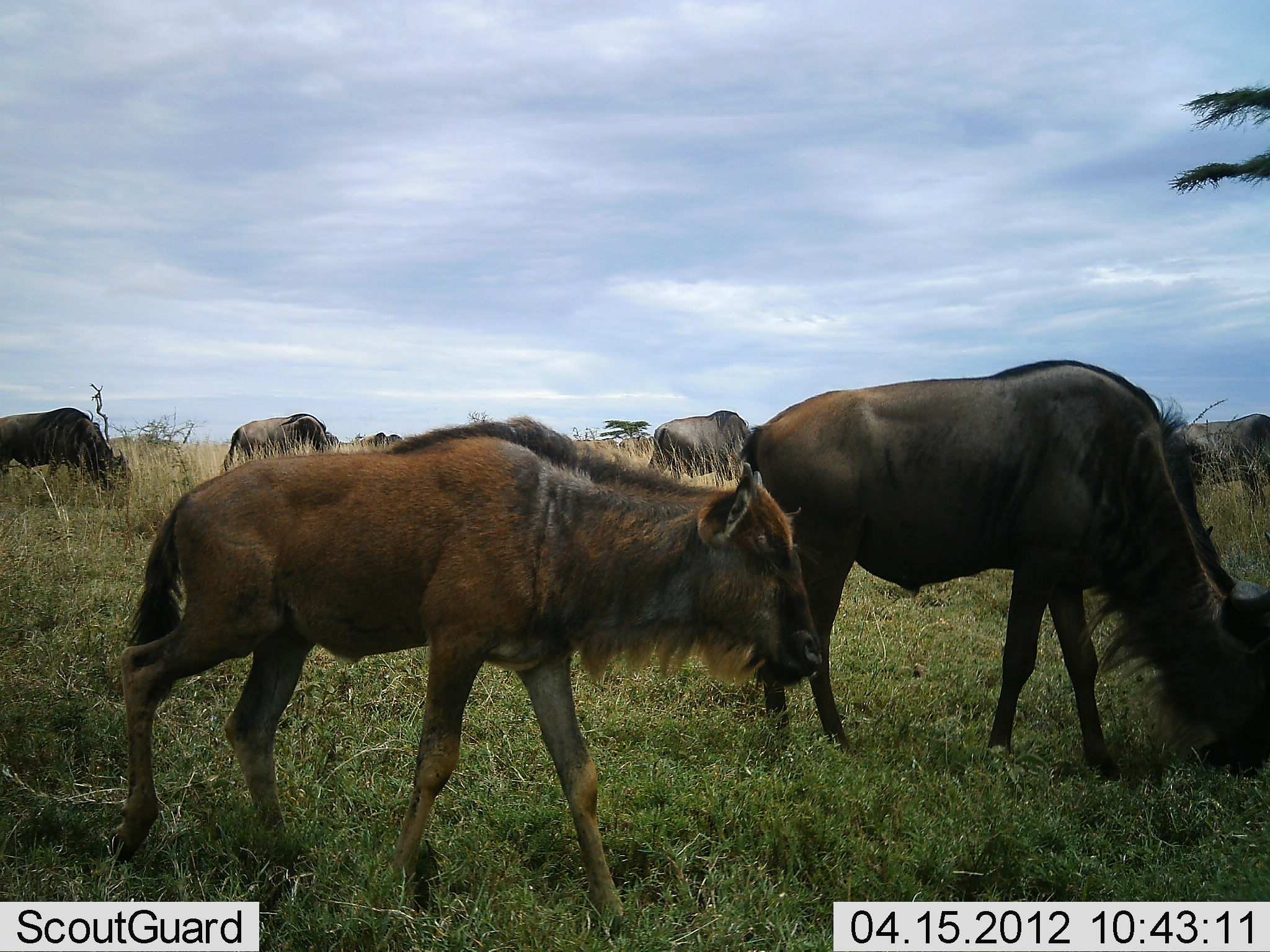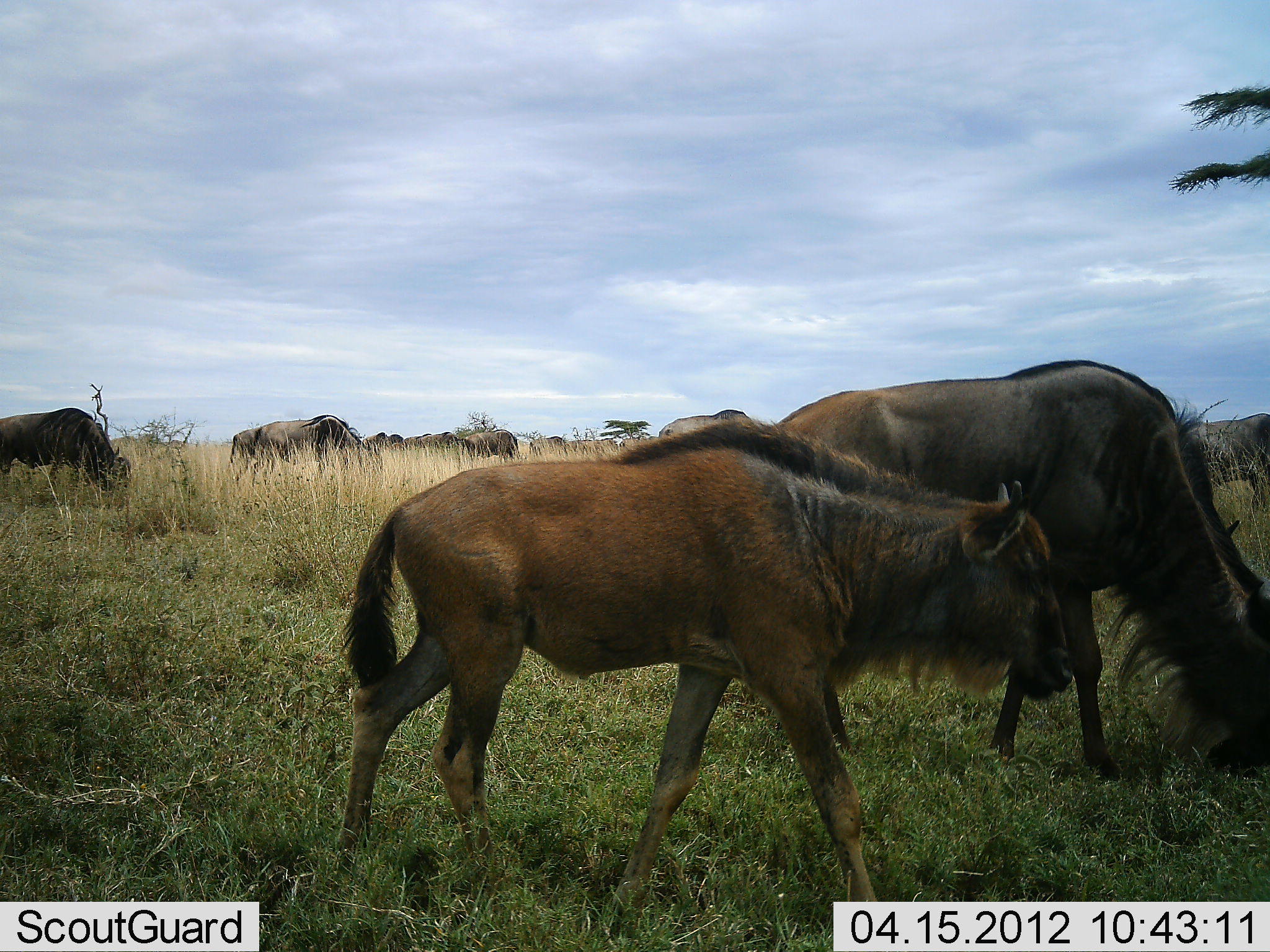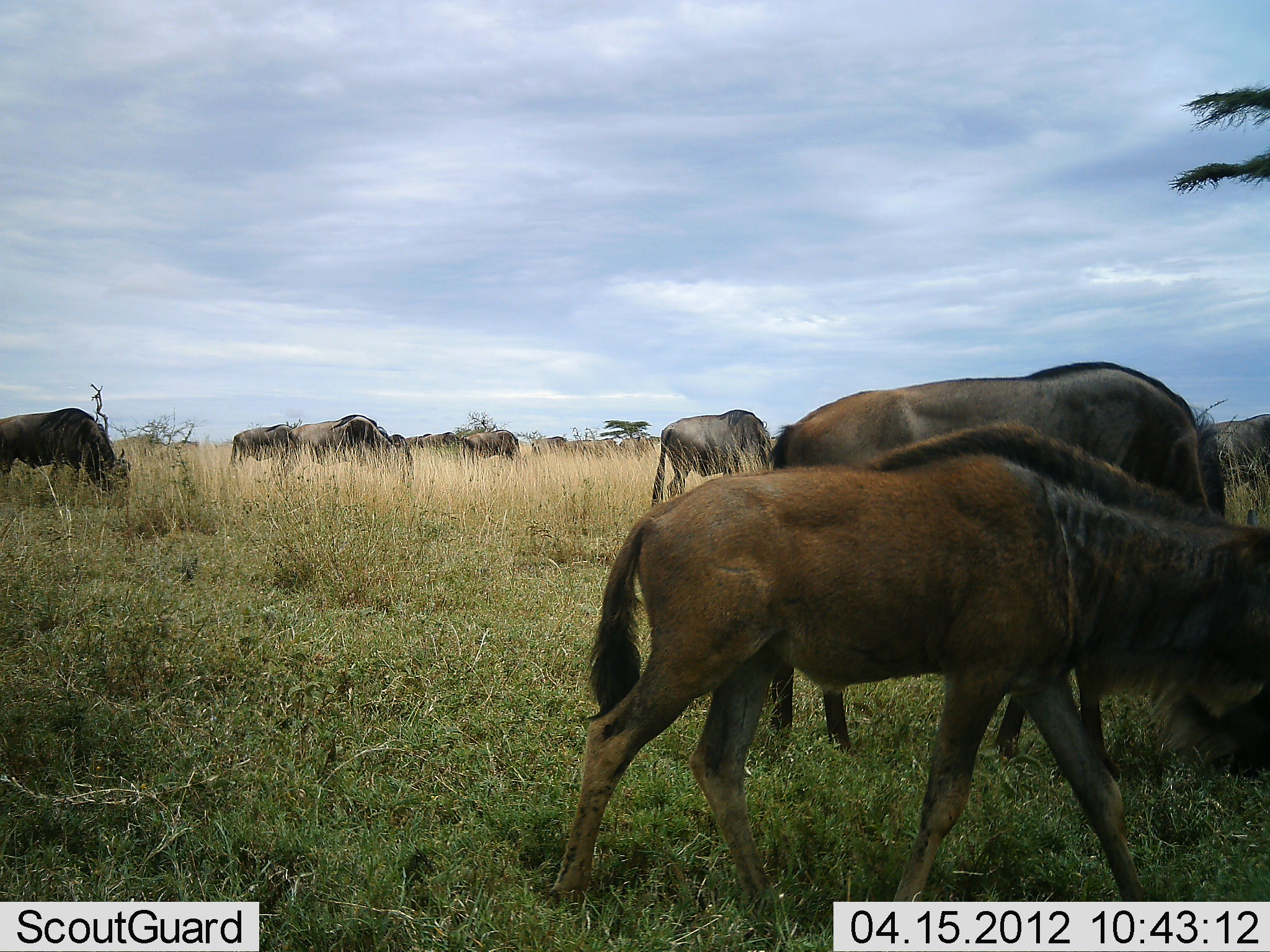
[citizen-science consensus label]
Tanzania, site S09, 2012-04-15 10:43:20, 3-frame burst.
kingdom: Animalia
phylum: Chordata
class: Mammalia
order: Artiodactyla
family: Bovidae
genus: Connochaetes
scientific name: Connochaetes taurinus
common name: blue wildebeest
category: wildebeest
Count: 8.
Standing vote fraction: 42%.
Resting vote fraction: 5%.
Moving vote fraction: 84%.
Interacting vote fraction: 0%.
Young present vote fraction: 58%.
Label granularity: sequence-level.